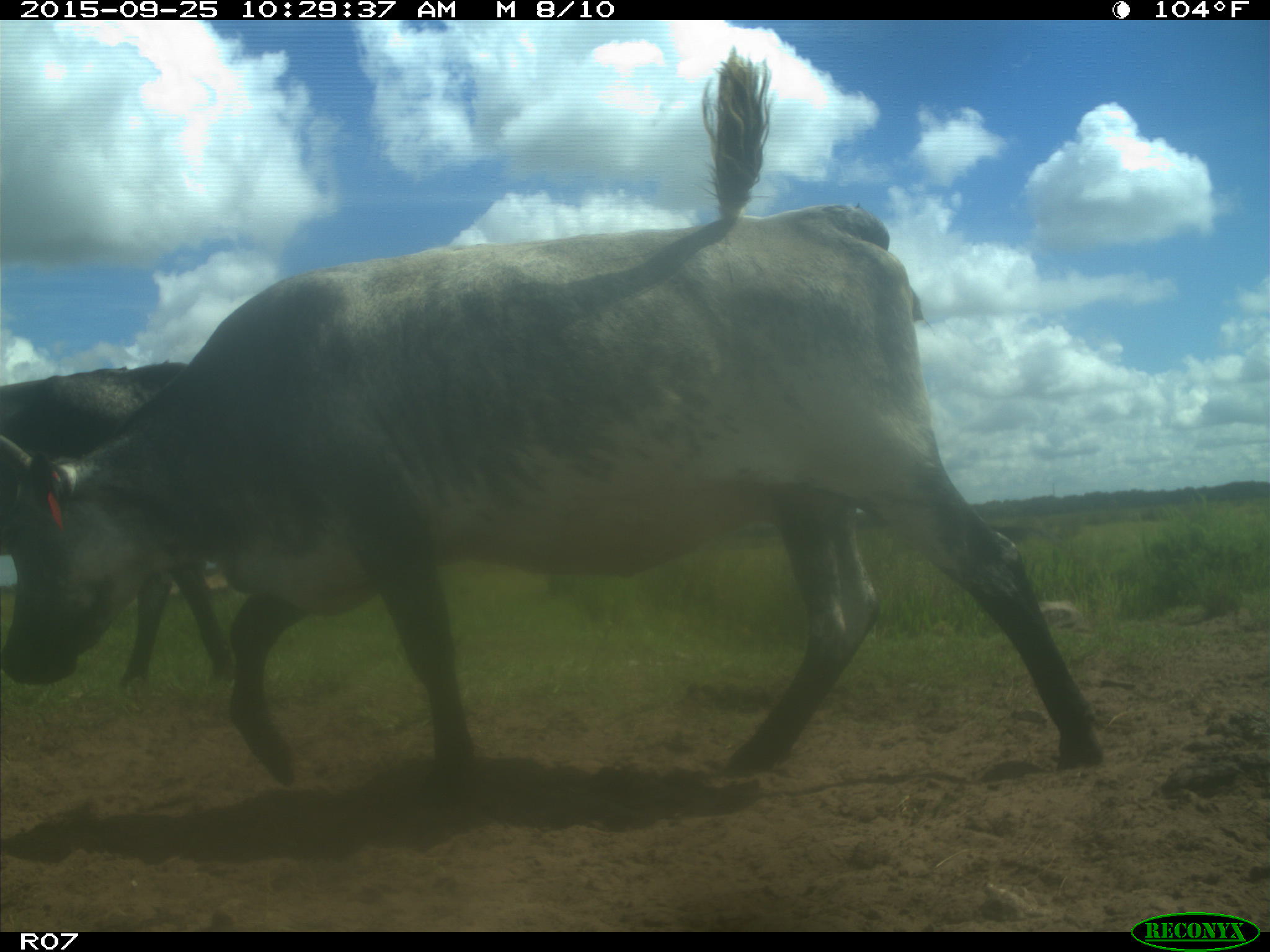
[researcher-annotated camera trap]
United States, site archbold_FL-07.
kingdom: Animalia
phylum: Chordata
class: Mammalia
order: Artiodactyla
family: Bovidae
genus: Bos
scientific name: Bos taurus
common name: domestic cow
Bos taurus (domestic cow).